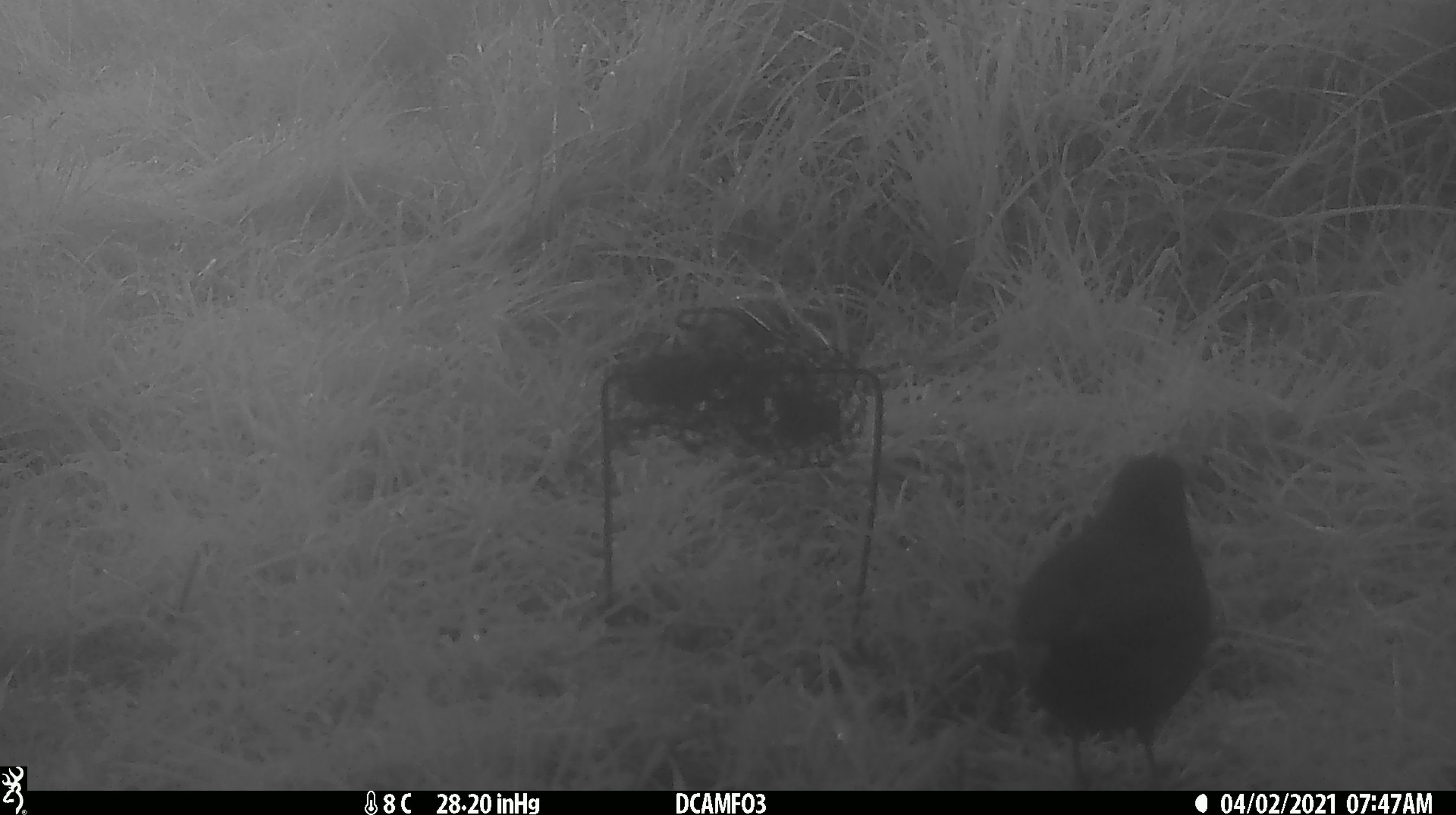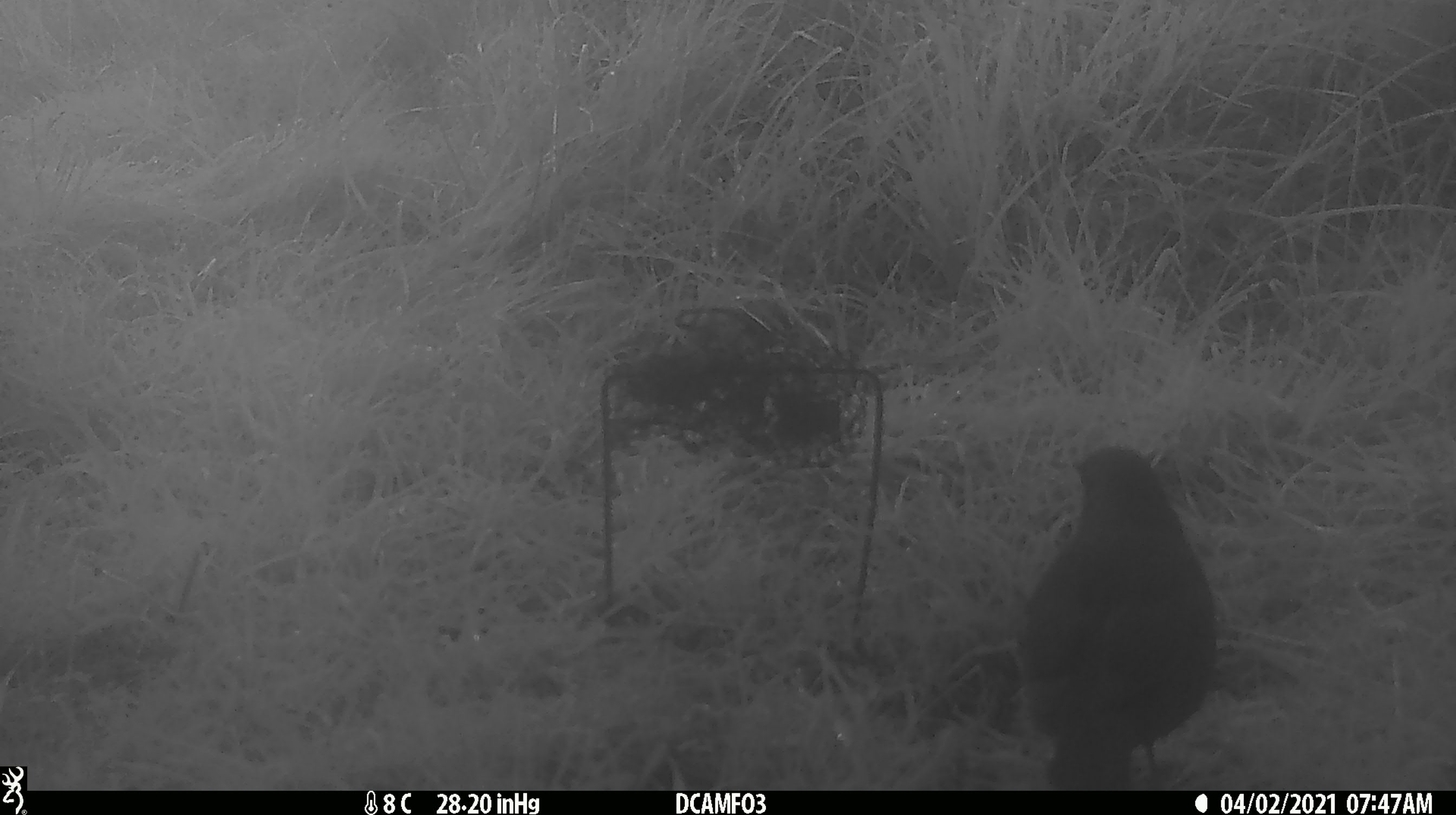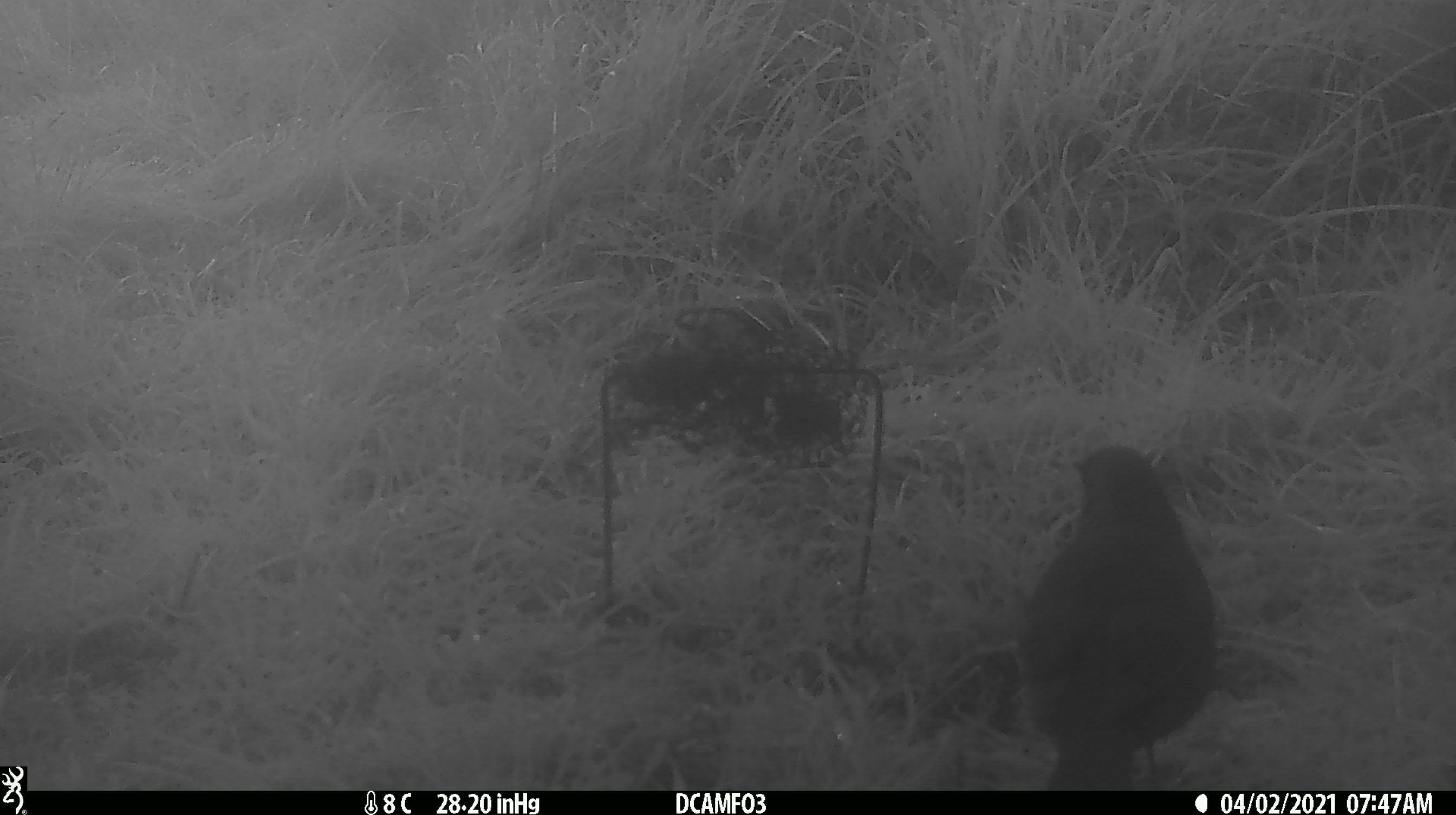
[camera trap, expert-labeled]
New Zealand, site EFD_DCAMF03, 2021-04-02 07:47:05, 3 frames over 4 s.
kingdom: Animalia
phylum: Chordata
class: Aves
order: Passeriformes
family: Turdidae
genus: Turdus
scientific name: Turdus merula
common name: eurasian blackbird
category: blackbird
Blackbird (eurasian blackbird) (Turdus merula).